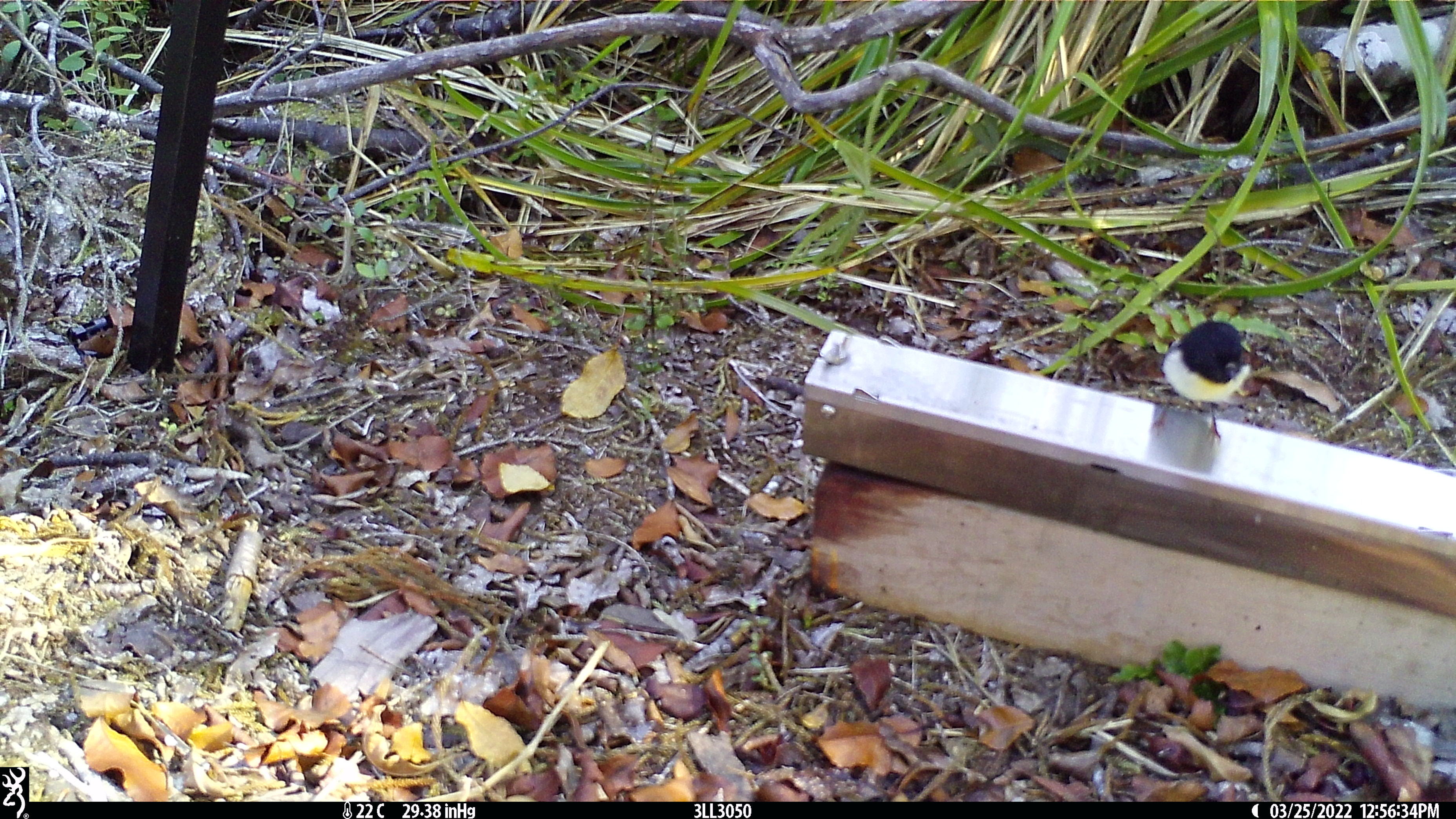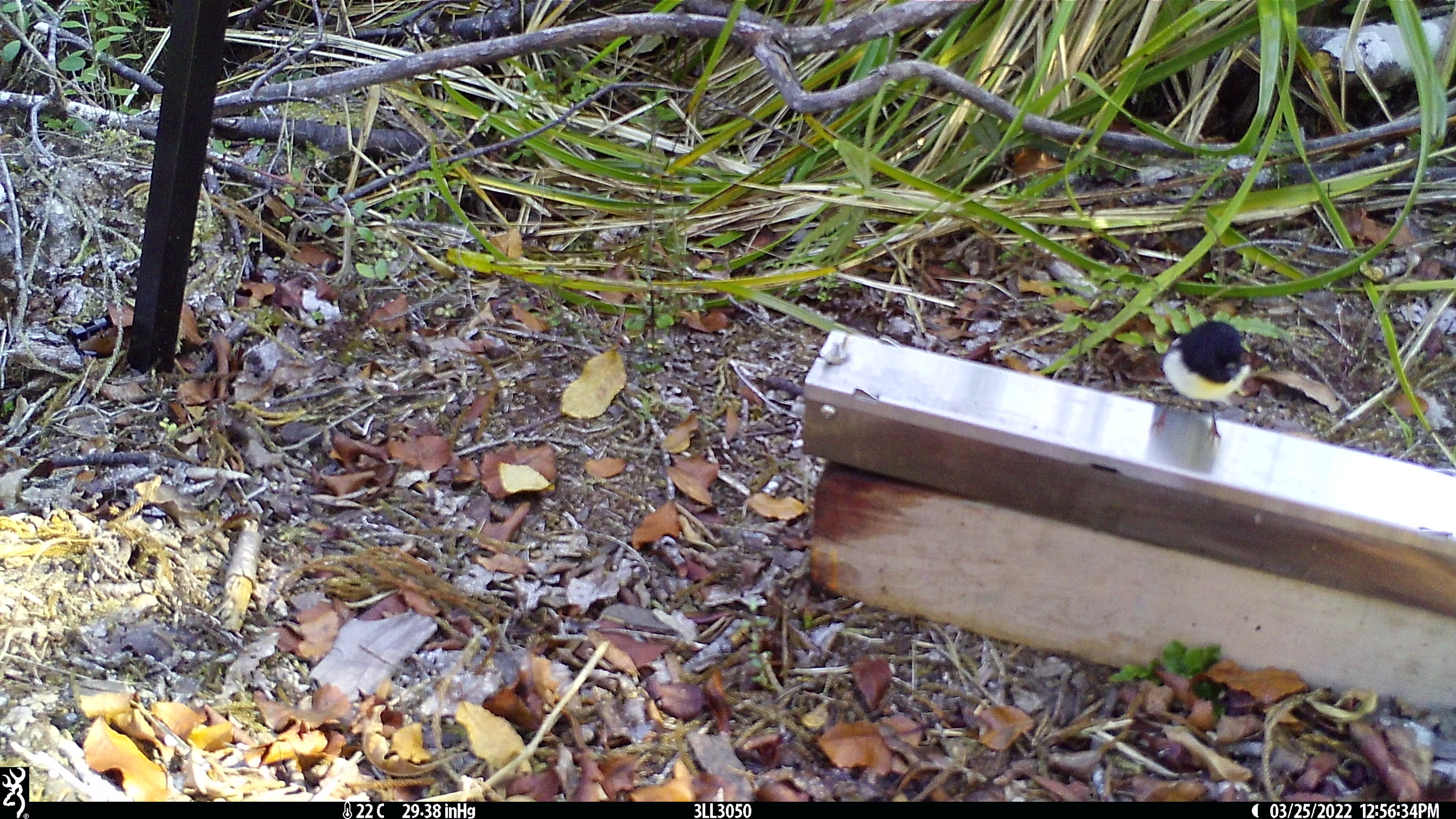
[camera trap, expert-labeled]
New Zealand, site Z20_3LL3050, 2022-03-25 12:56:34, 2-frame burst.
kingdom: Animalia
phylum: Chordata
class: Aves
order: Passeriformes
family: Petroicidae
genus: Petroica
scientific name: Petroica macrocephala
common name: tomtit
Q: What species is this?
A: Tomtit (Petroica macrocephala).